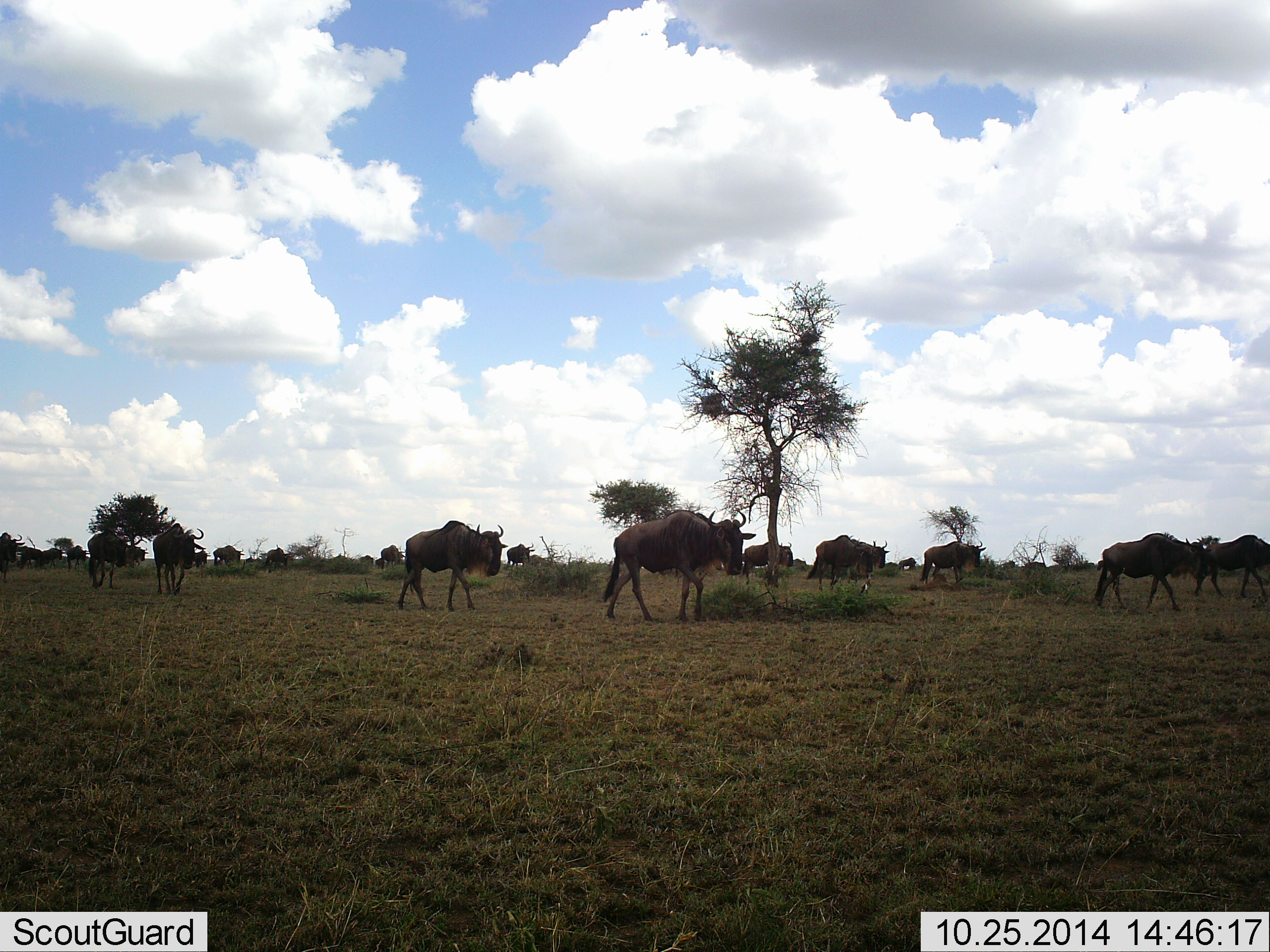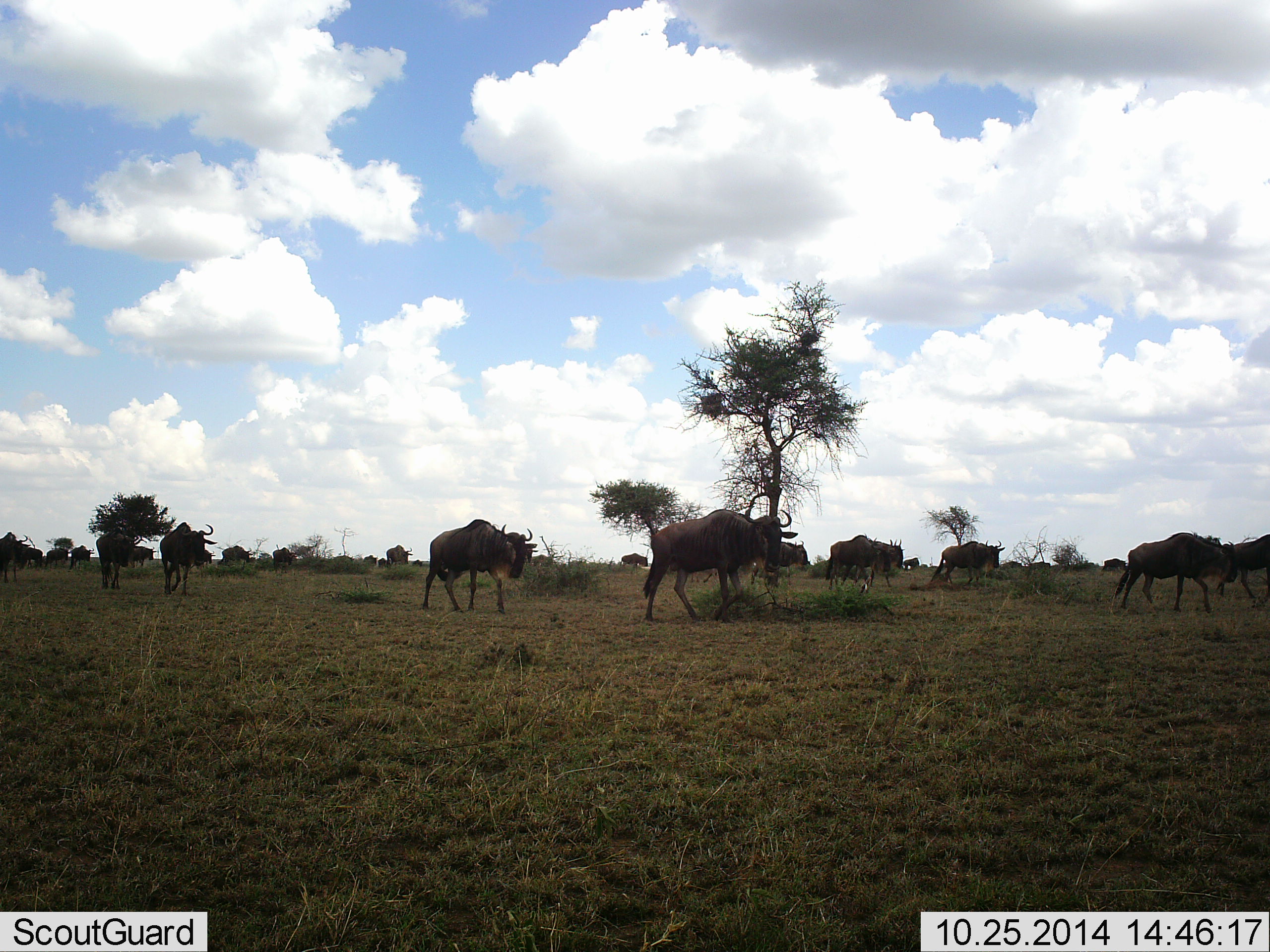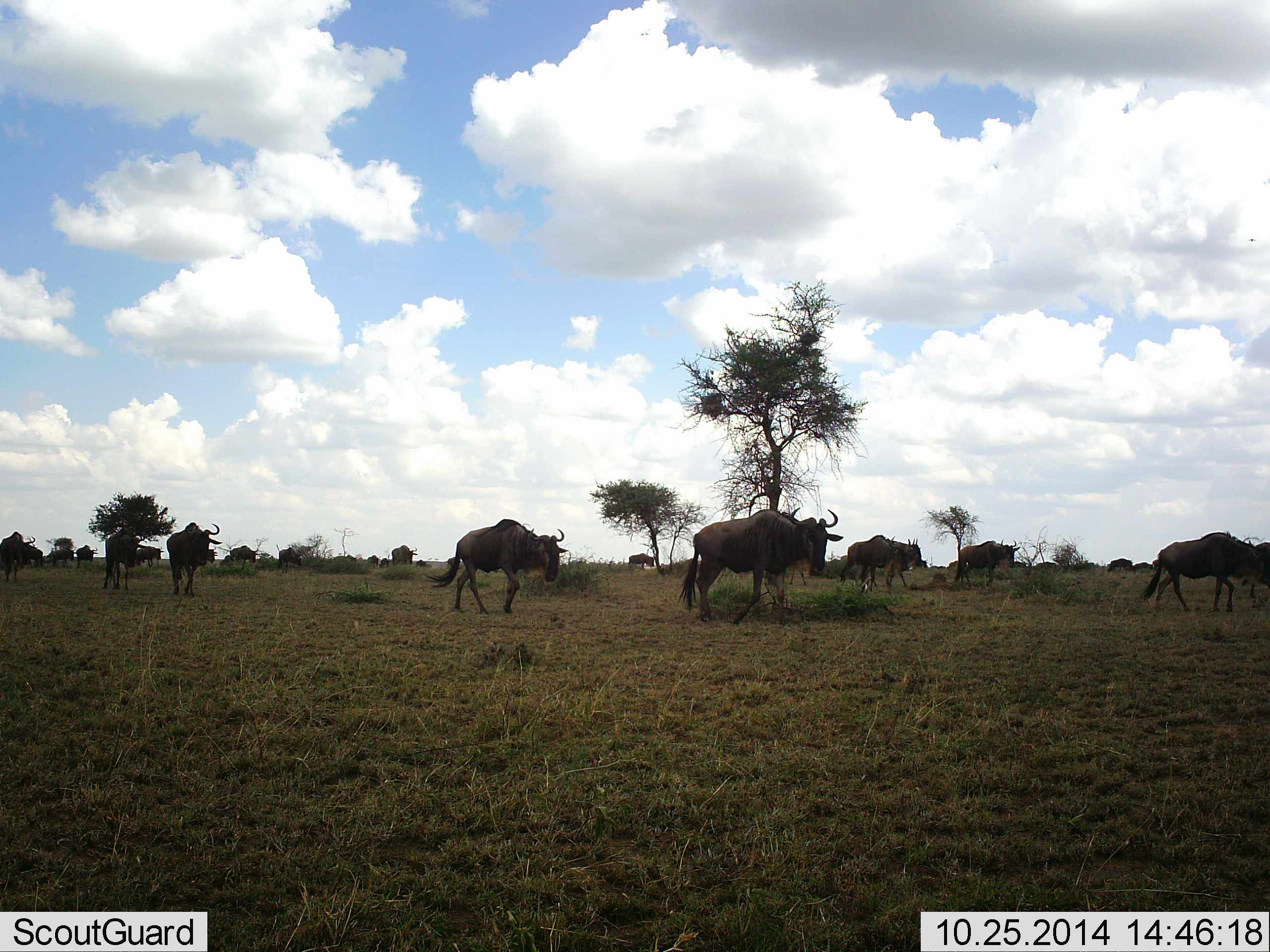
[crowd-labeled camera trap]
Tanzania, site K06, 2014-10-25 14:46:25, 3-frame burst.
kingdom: Animalia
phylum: Chordata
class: Mammalia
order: Artiodactyla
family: Bovidae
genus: Connochaetes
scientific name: Connochaetes taurinus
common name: blue wildebeest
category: wildebeest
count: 11-50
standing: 0%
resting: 0%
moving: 100%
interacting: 0%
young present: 0%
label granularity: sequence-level